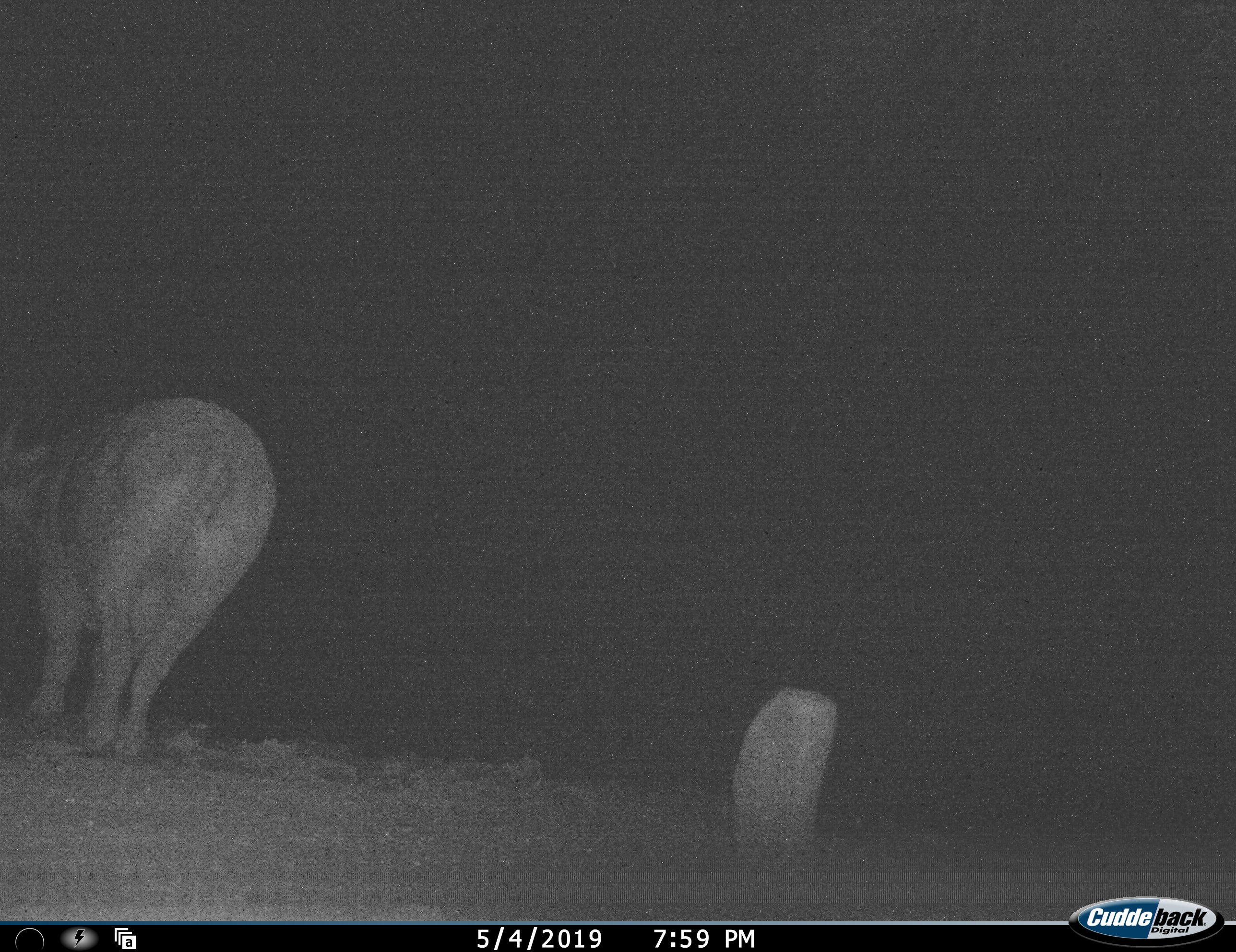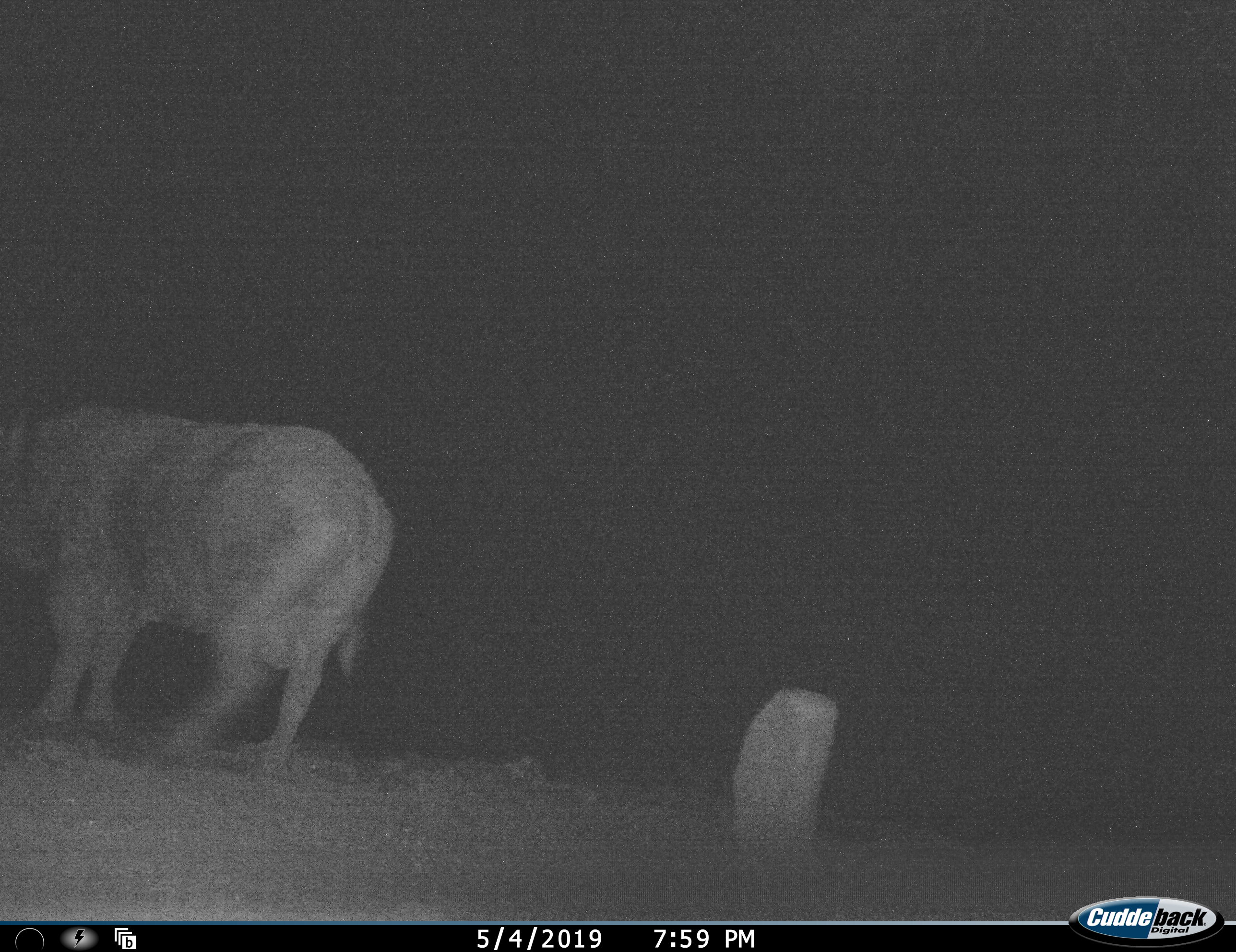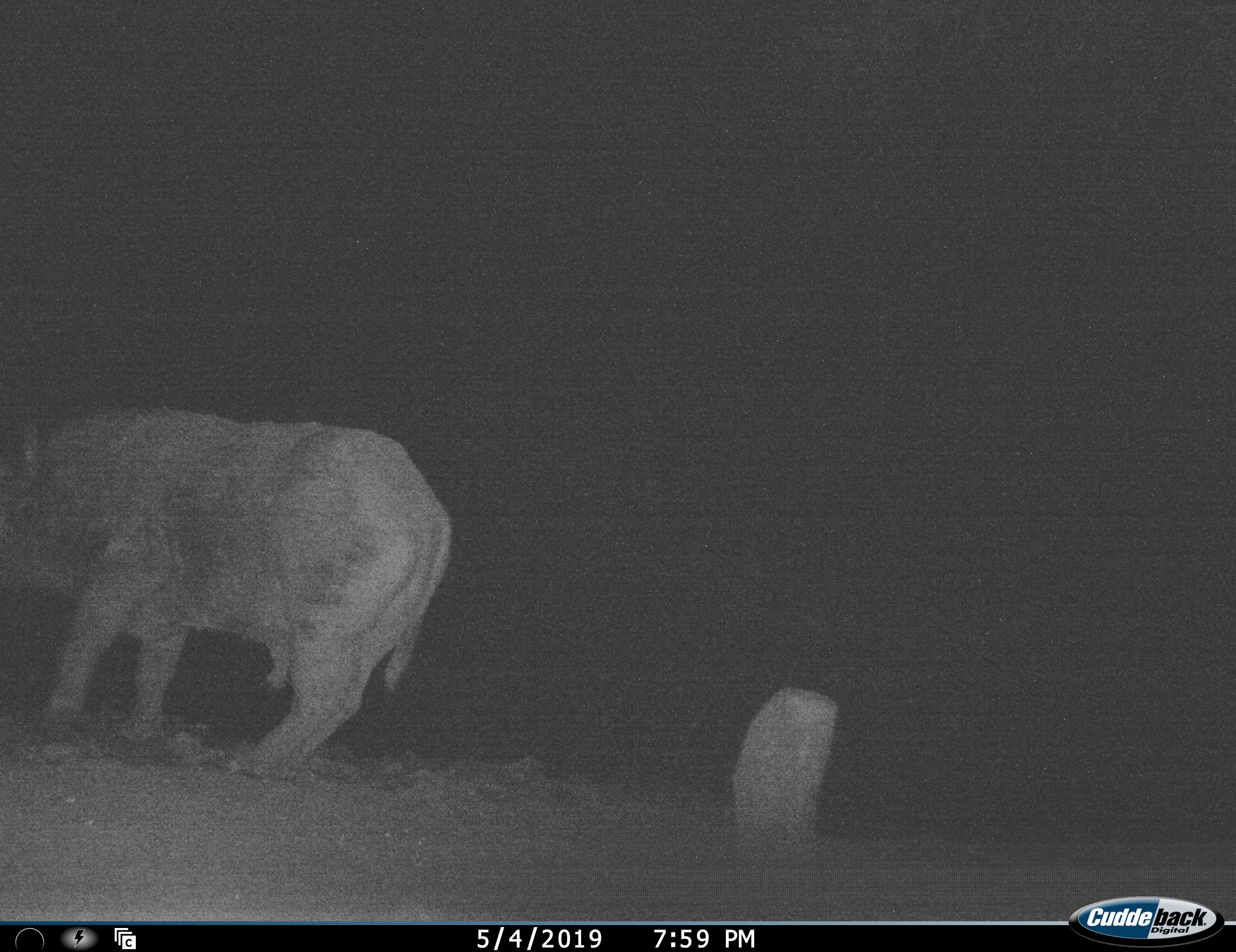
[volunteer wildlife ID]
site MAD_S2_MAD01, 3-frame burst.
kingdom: Animalia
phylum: Chordata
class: Mammalia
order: Artiodactyla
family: Bovidae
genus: Syncerus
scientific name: Syncerus caffer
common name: african buffalo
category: buffalo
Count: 1.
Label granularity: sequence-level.